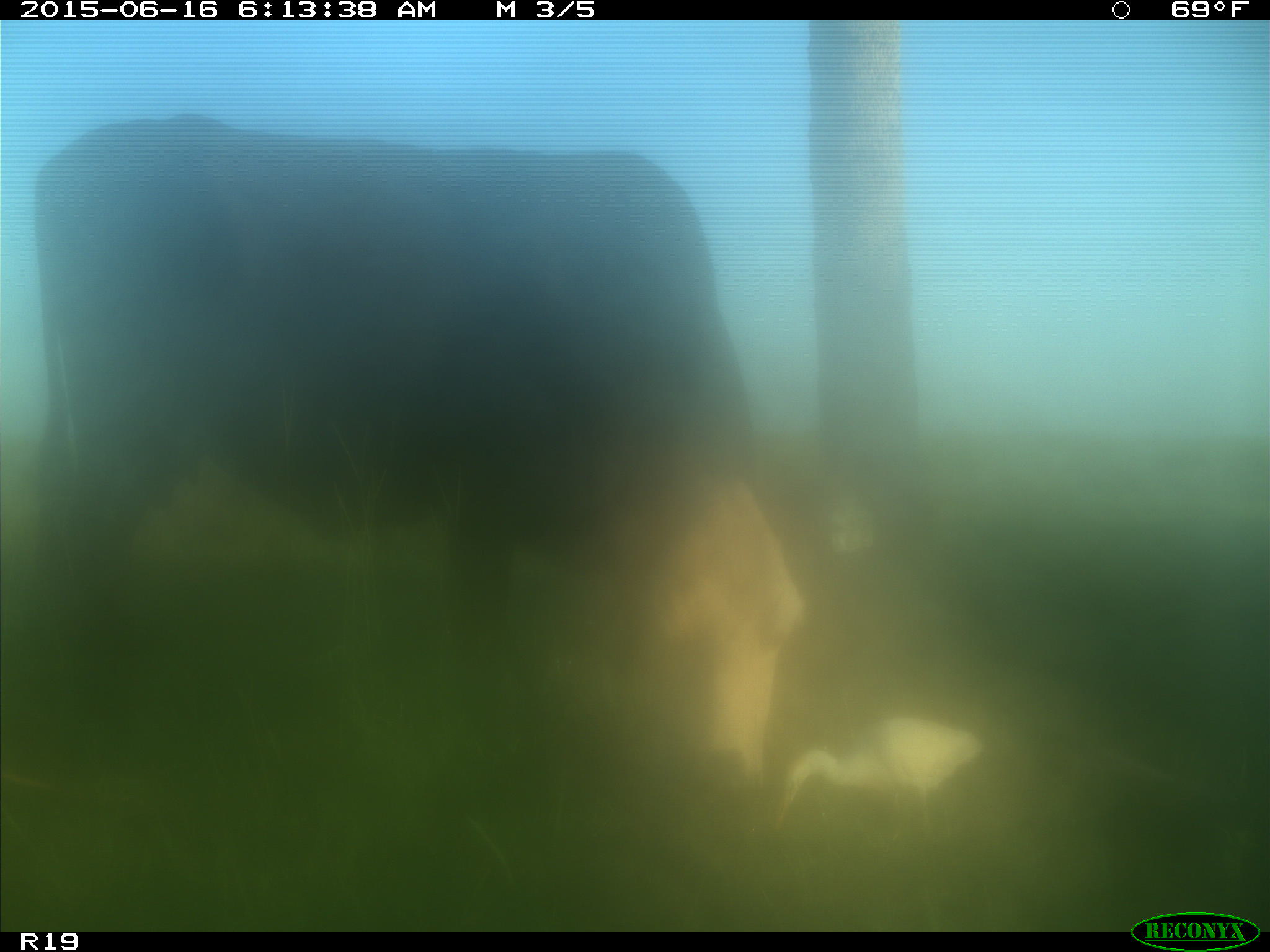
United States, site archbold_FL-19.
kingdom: Animalia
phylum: Chordata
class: Mammalia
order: Artiodactyla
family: Bovidae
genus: Bos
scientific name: Bos taurus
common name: domestic cow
Bos taurus (domestic cow).